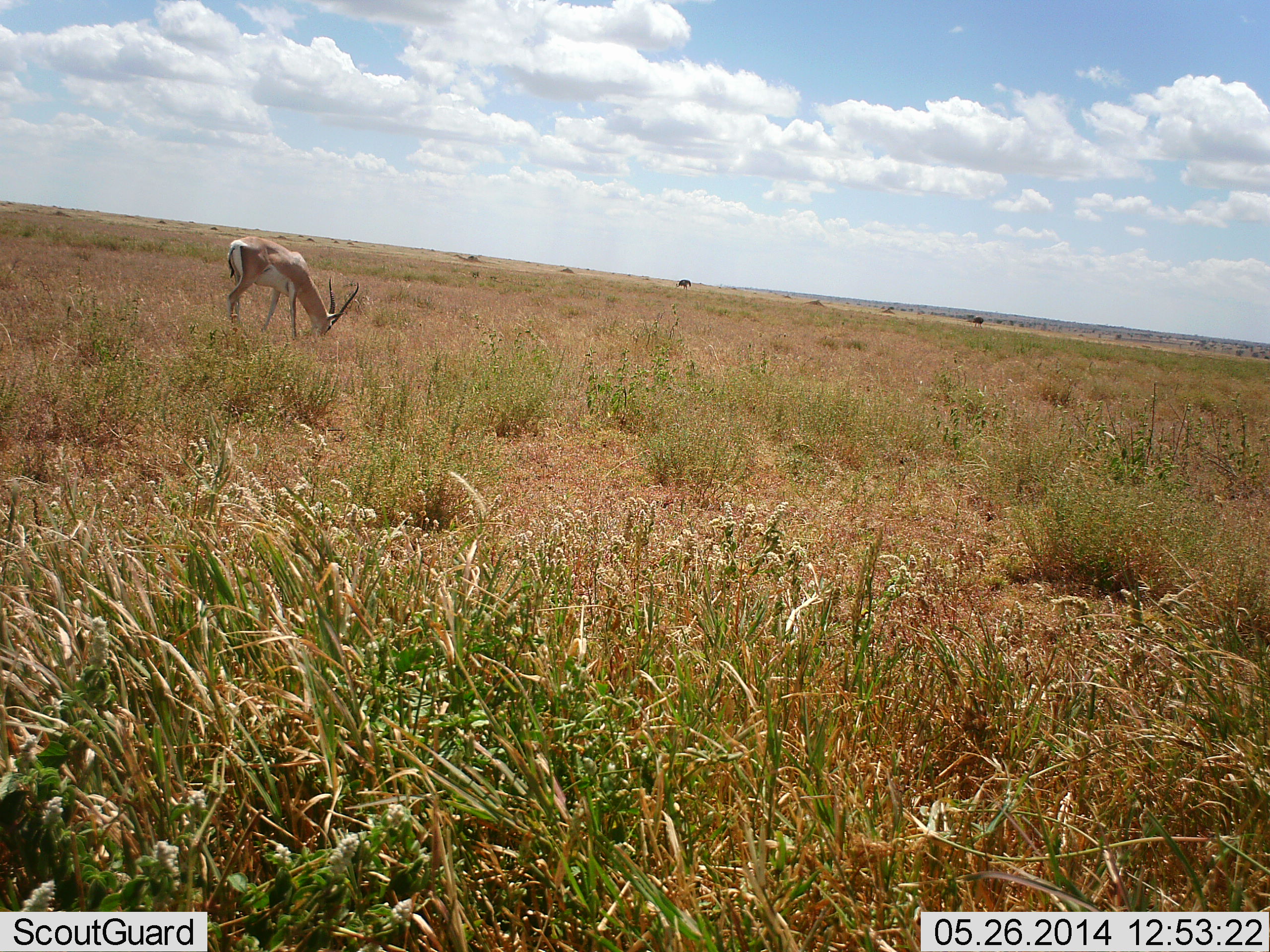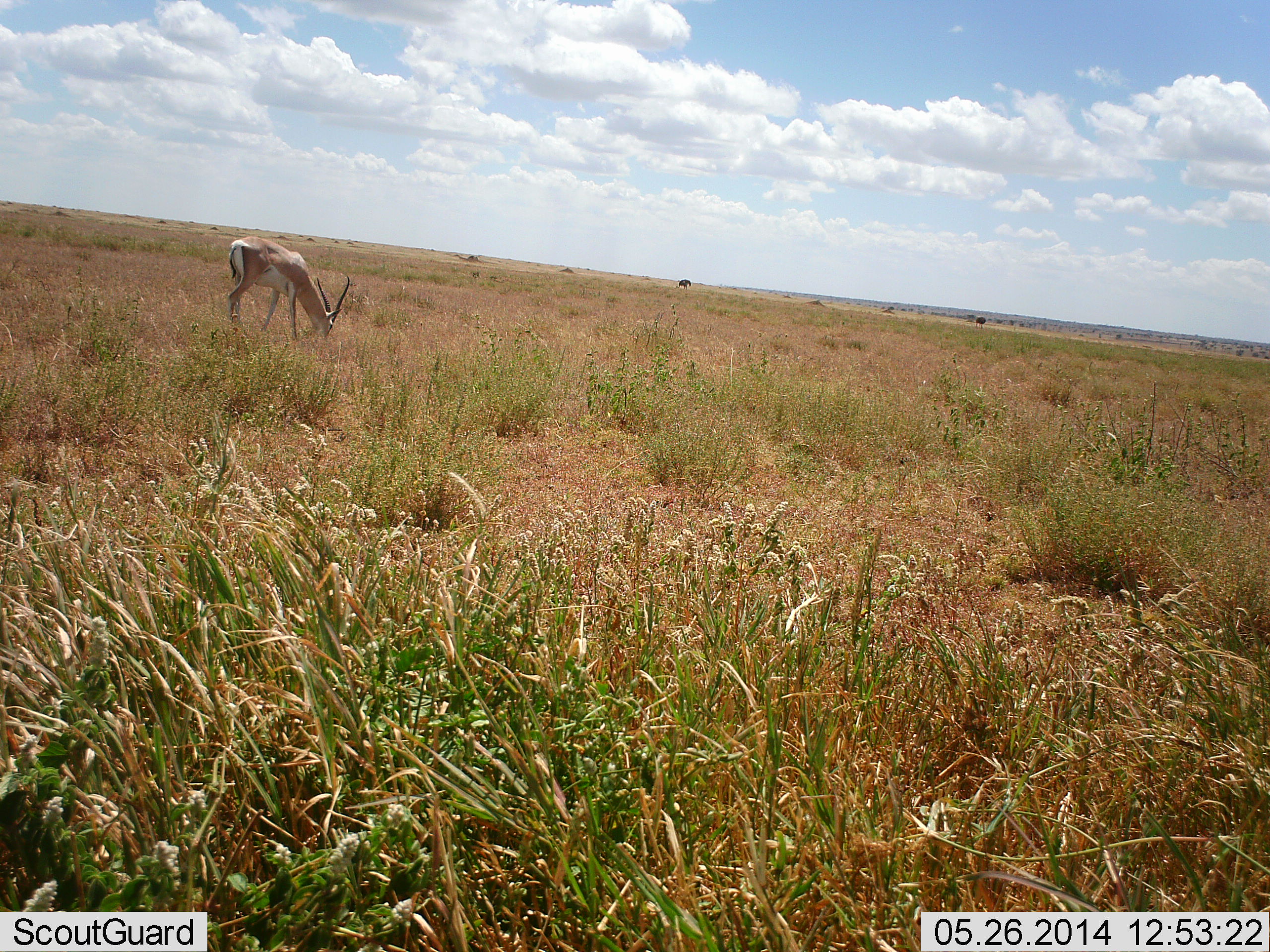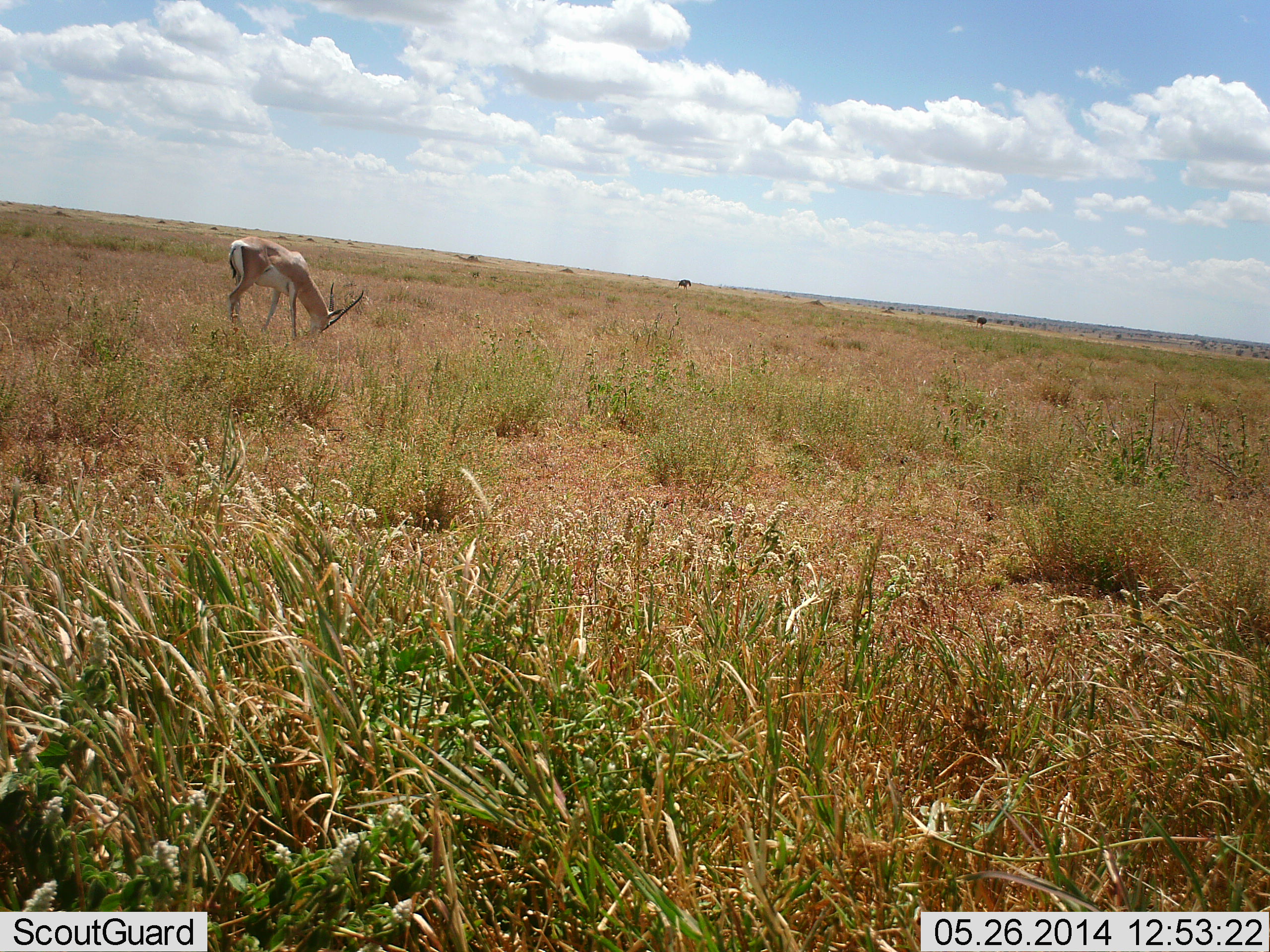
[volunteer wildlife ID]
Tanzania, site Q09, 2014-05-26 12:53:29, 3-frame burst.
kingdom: Animalia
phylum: Chordata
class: Mammalia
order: Artiodactyla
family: Bovidae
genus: Nanger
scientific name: Nanger granti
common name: grant's gazelle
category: gazellegrants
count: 1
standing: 36%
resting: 0%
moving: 0%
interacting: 0%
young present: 0%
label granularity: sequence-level